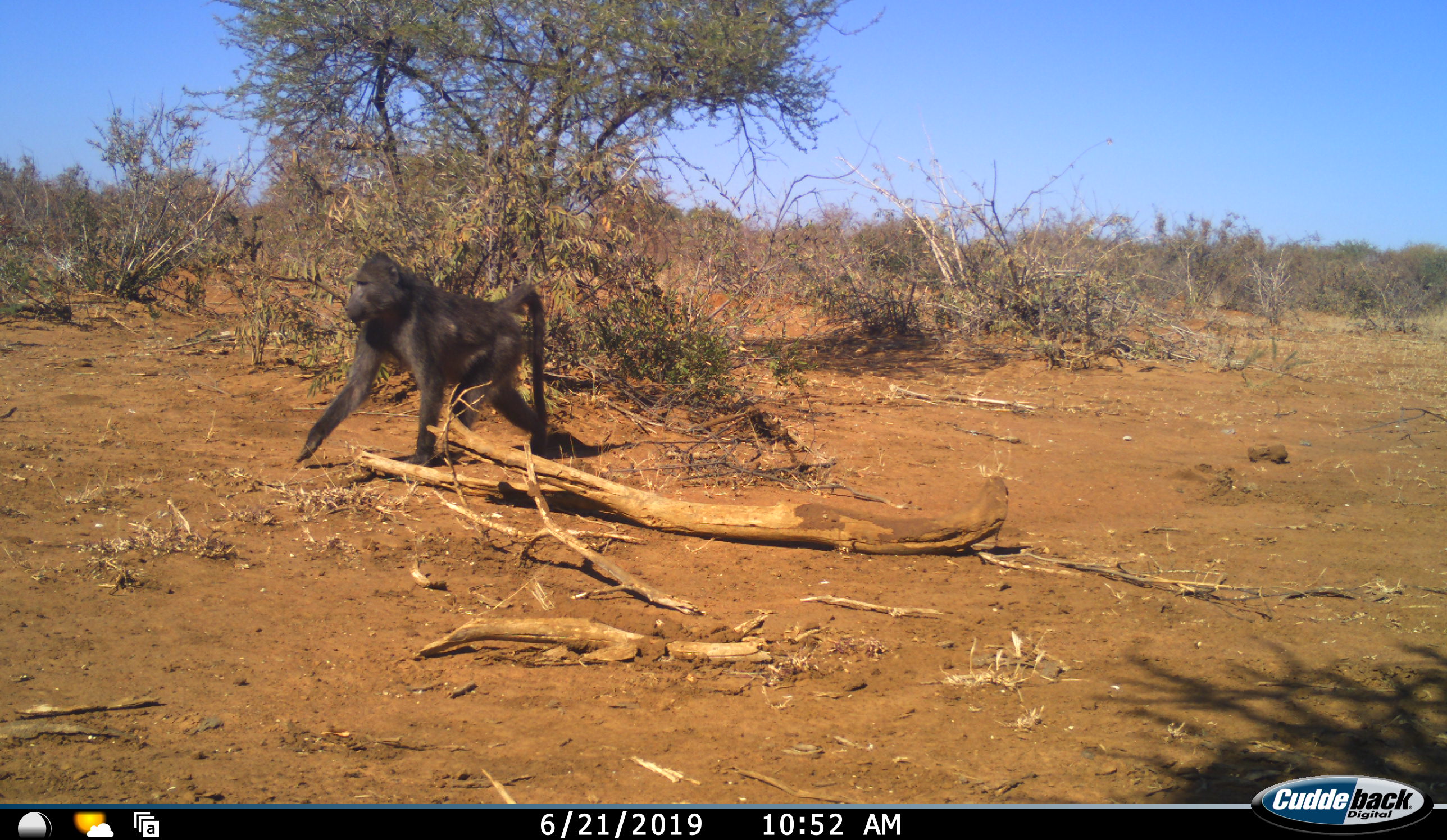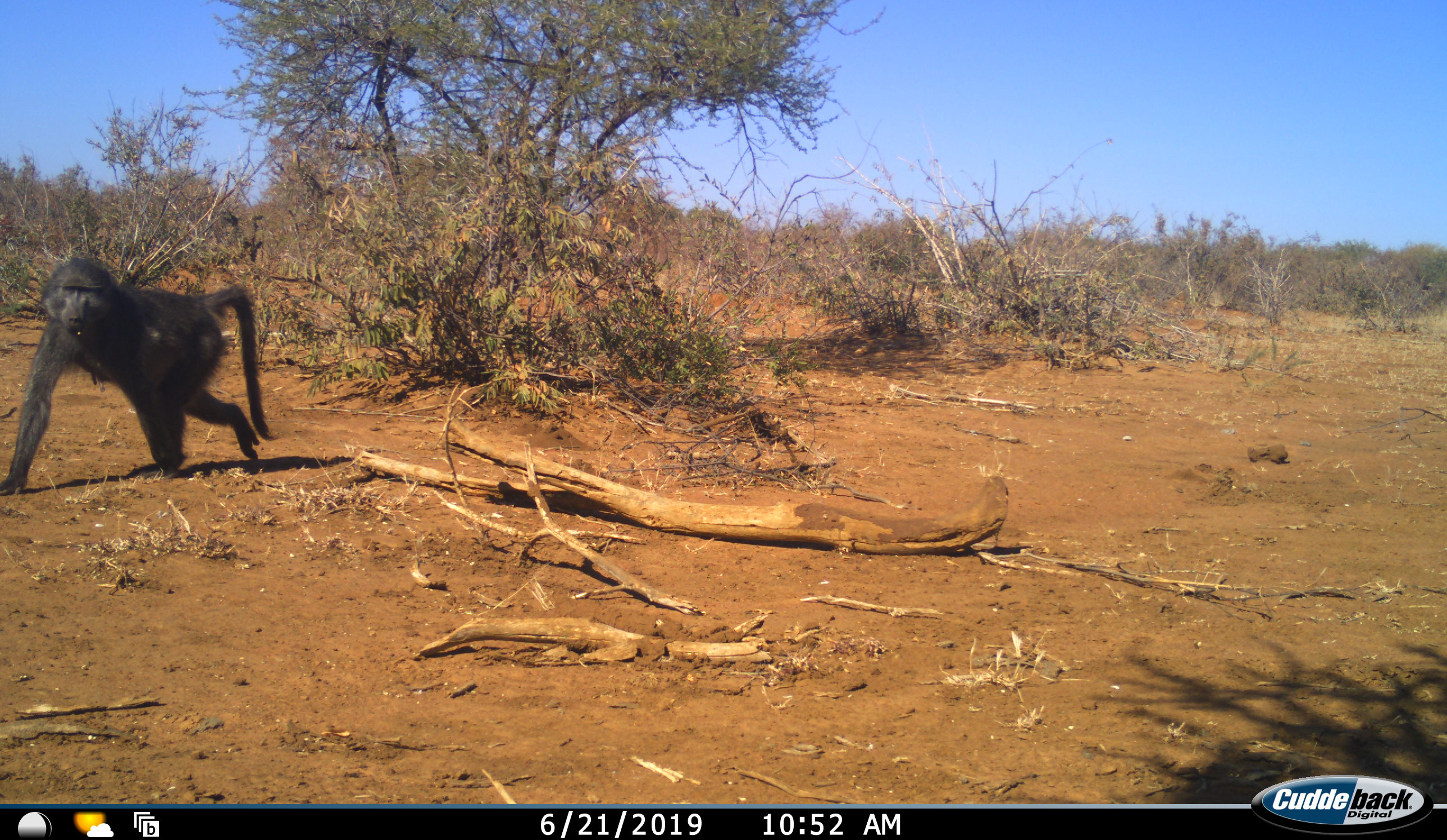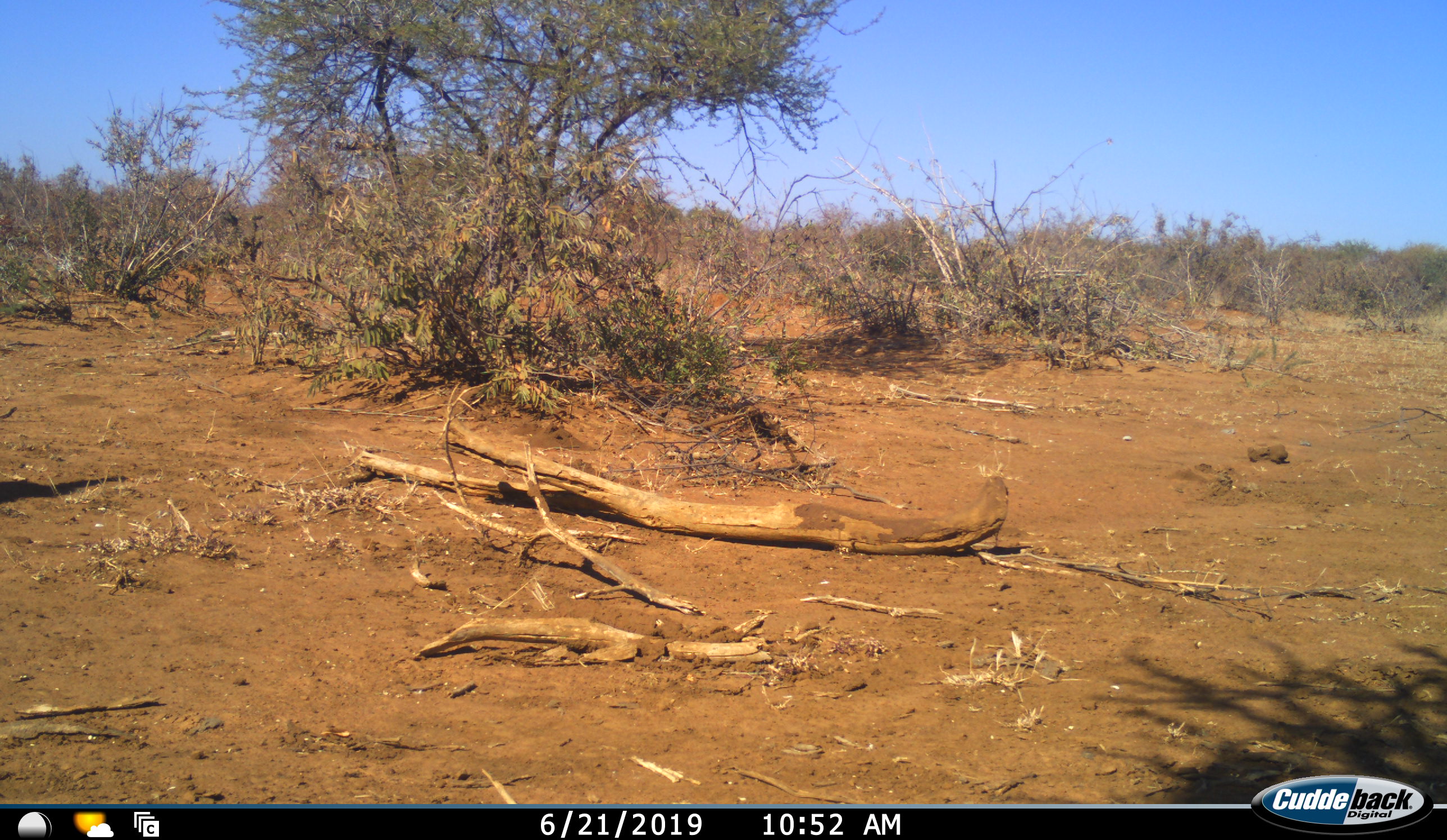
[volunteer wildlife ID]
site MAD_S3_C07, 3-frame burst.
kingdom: Animalia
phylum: Chordata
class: Mammalia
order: Primates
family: Cercopithecidae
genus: Papio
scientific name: Papio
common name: baboon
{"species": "baboon (Papio)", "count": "1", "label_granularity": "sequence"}